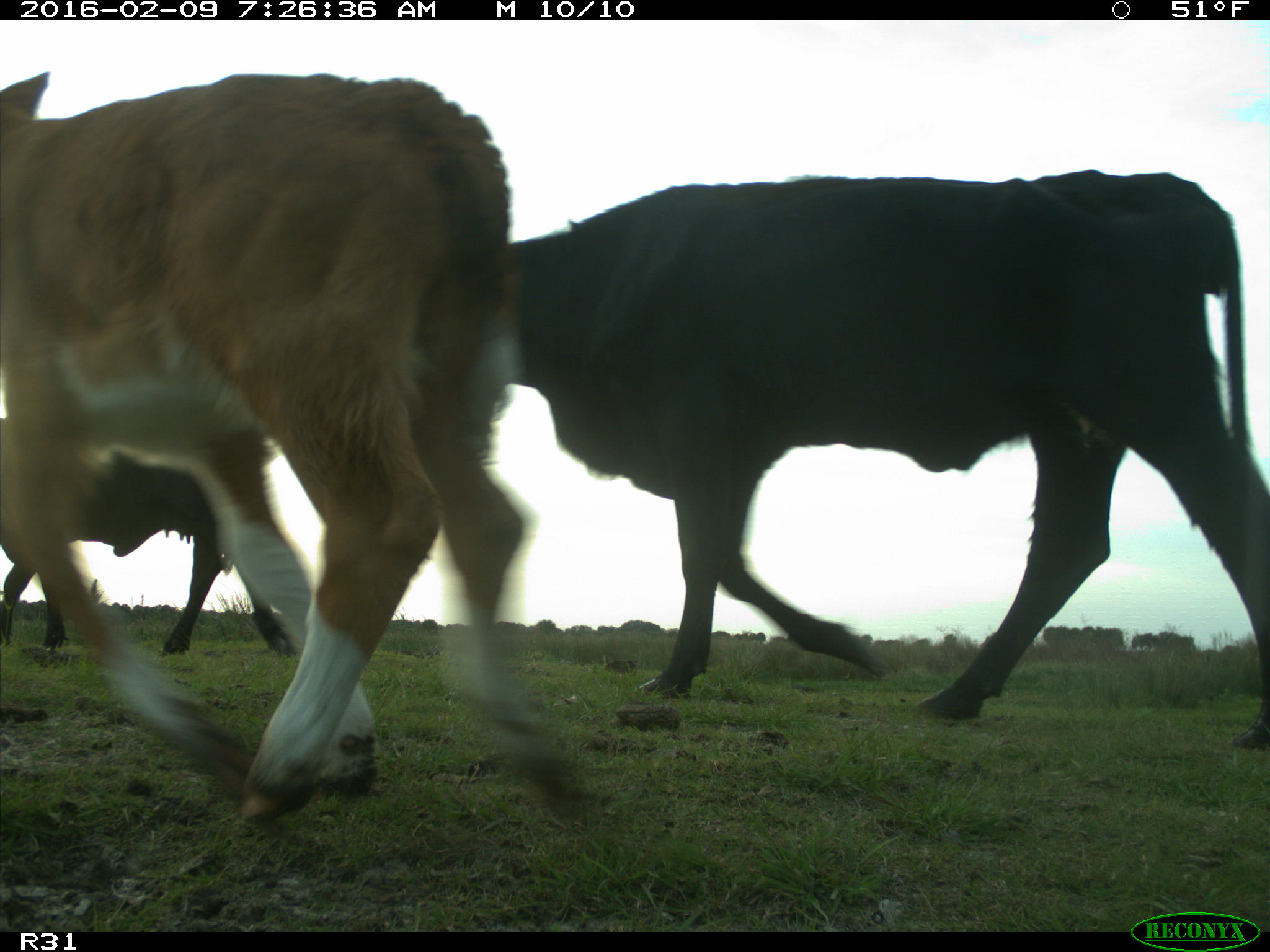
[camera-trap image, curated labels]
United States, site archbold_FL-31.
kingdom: Animalia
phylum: Chordata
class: Mammalia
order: Artiodactyla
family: Bovidae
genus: Bos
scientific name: Bos taurus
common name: domestic cow